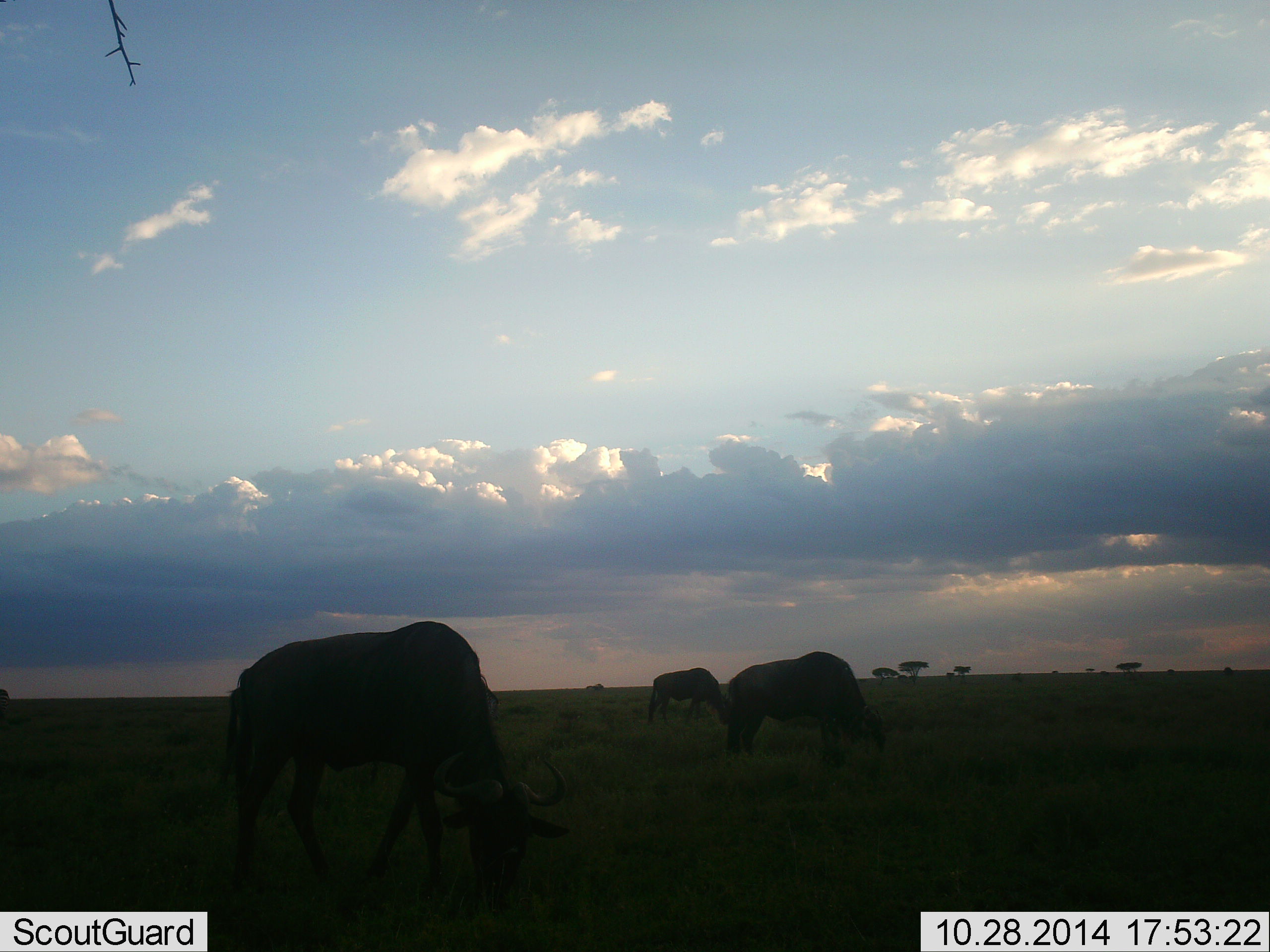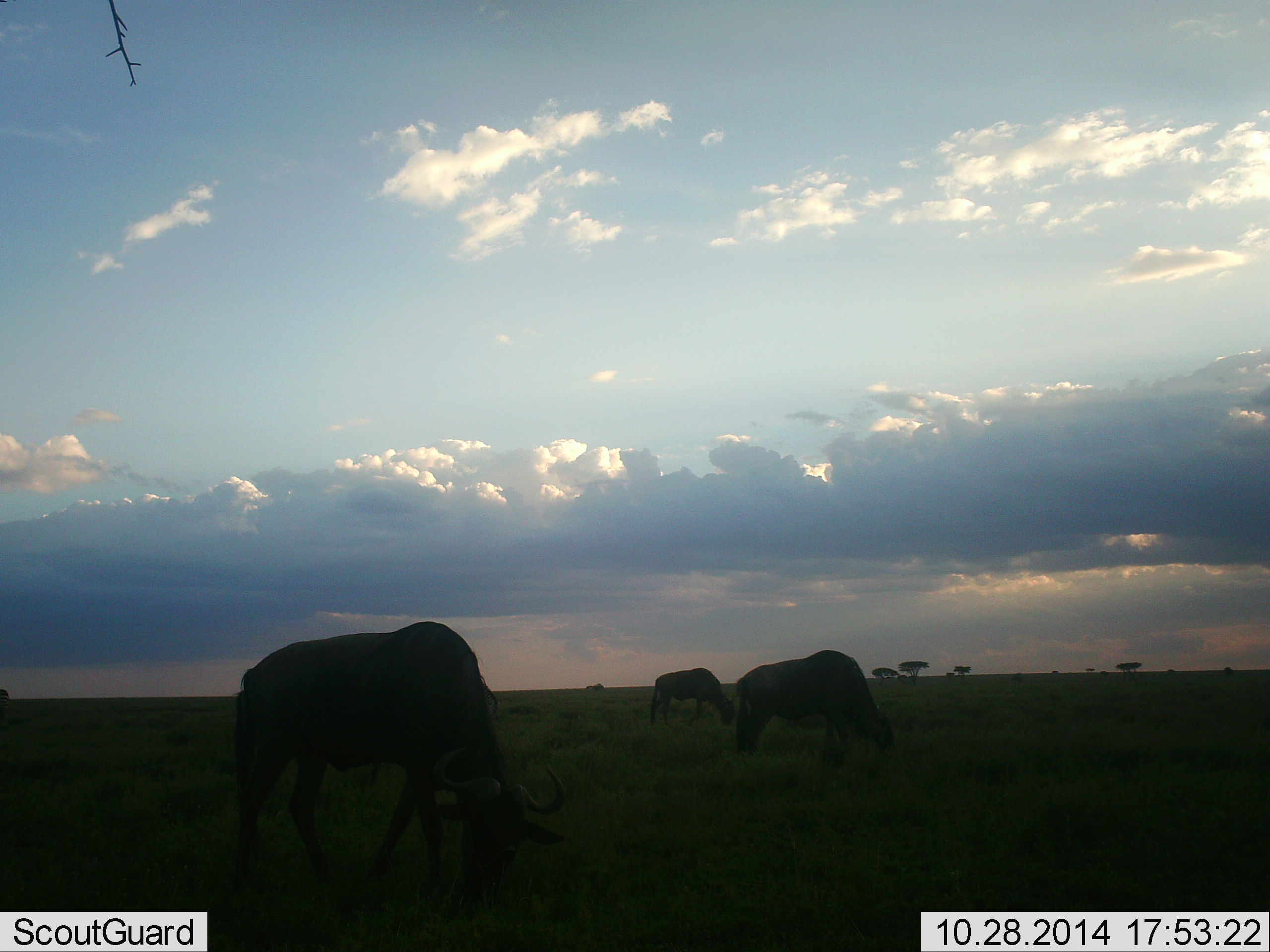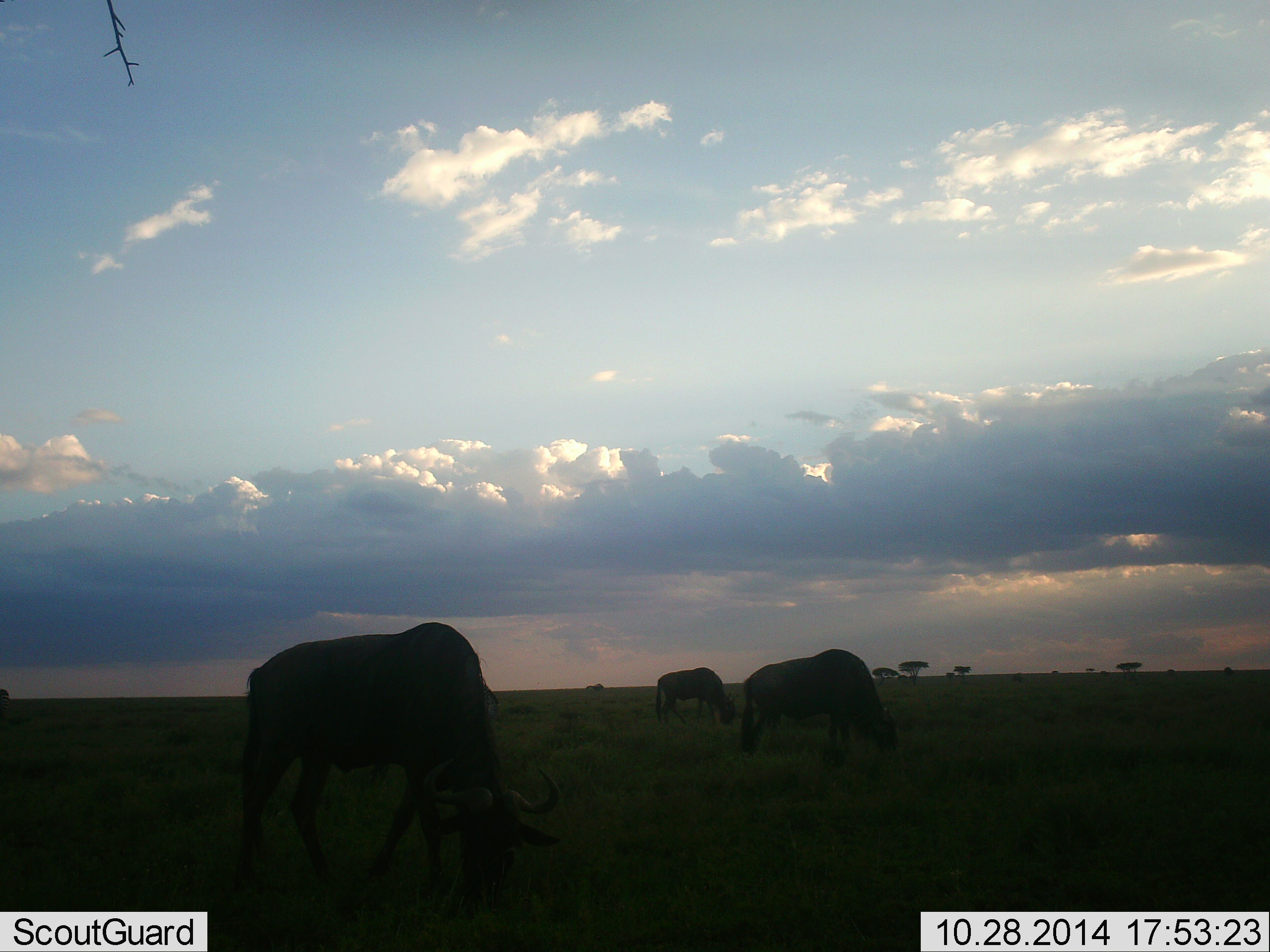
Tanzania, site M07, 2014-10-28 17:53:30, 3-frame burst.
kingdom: Animalia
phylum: Chordata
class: Mammalia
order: Artiodactyla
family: Bovidae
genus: Connochaetes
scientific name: Connochaetes taurinus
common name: blue wildebeest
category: wildebeest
Wildebeest (blue wildebeest) (Connochaetes taurinus), count 3. Behavior (volunteer vote fractions): standing 10%, resting 0%, moving 0%, interacting 0%. Young present (vote fraction): 0%. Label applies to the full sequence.